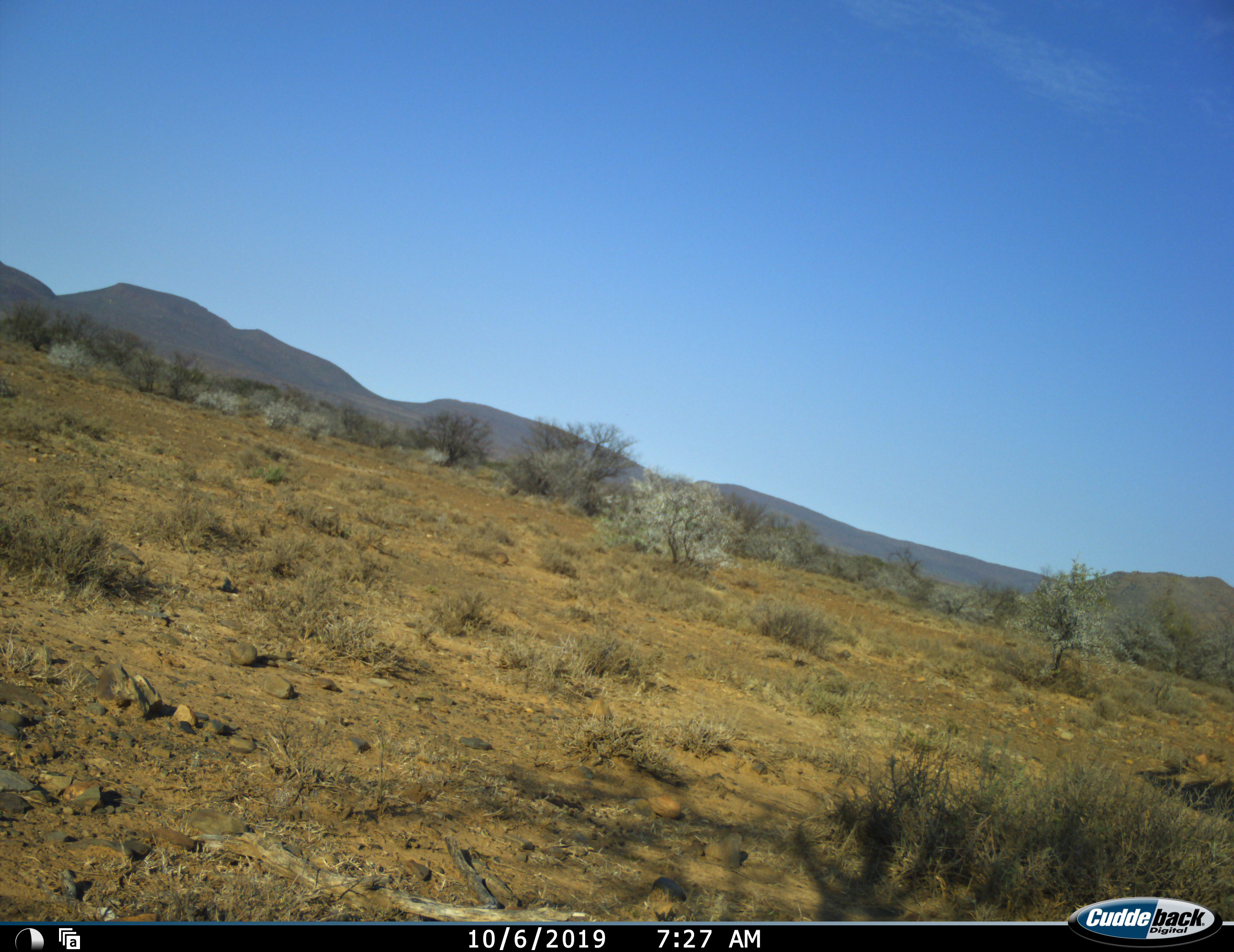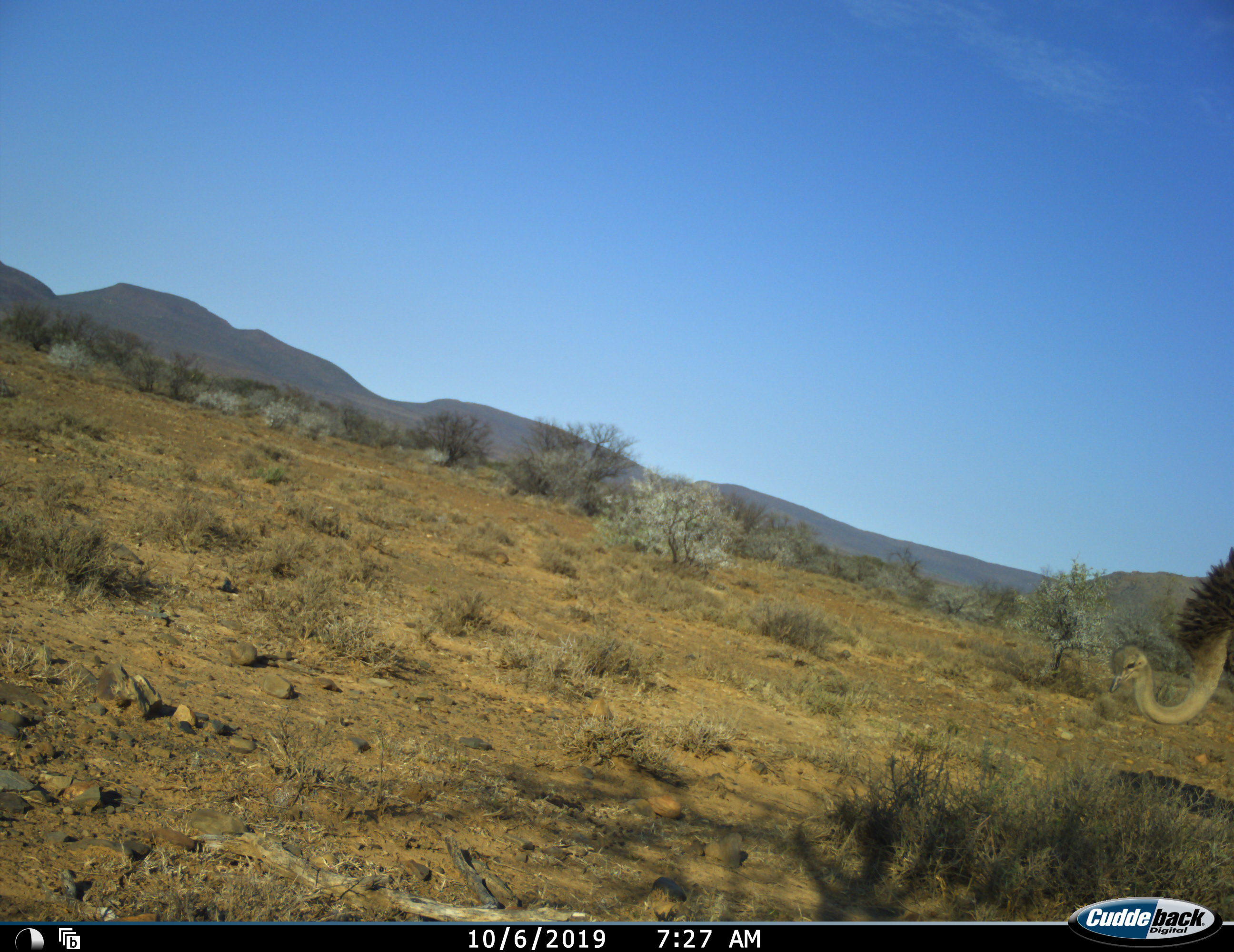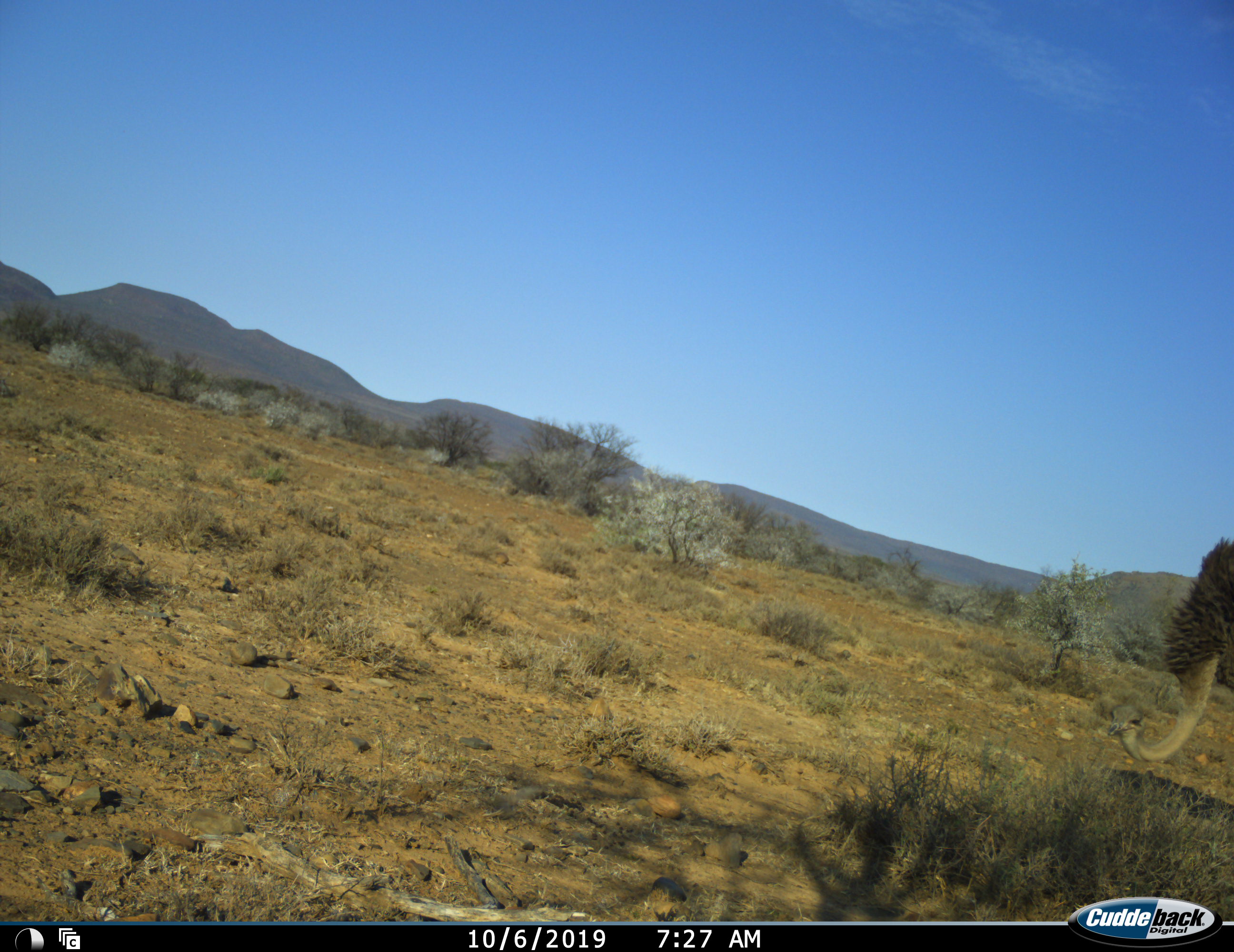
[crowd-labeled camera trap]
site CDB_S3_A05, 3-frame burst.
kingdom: Animalia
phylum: Chordata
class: Aves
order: Struthioniformes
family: Struthionidae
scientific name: Struthionidae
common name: ostrich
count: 1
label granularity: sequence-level